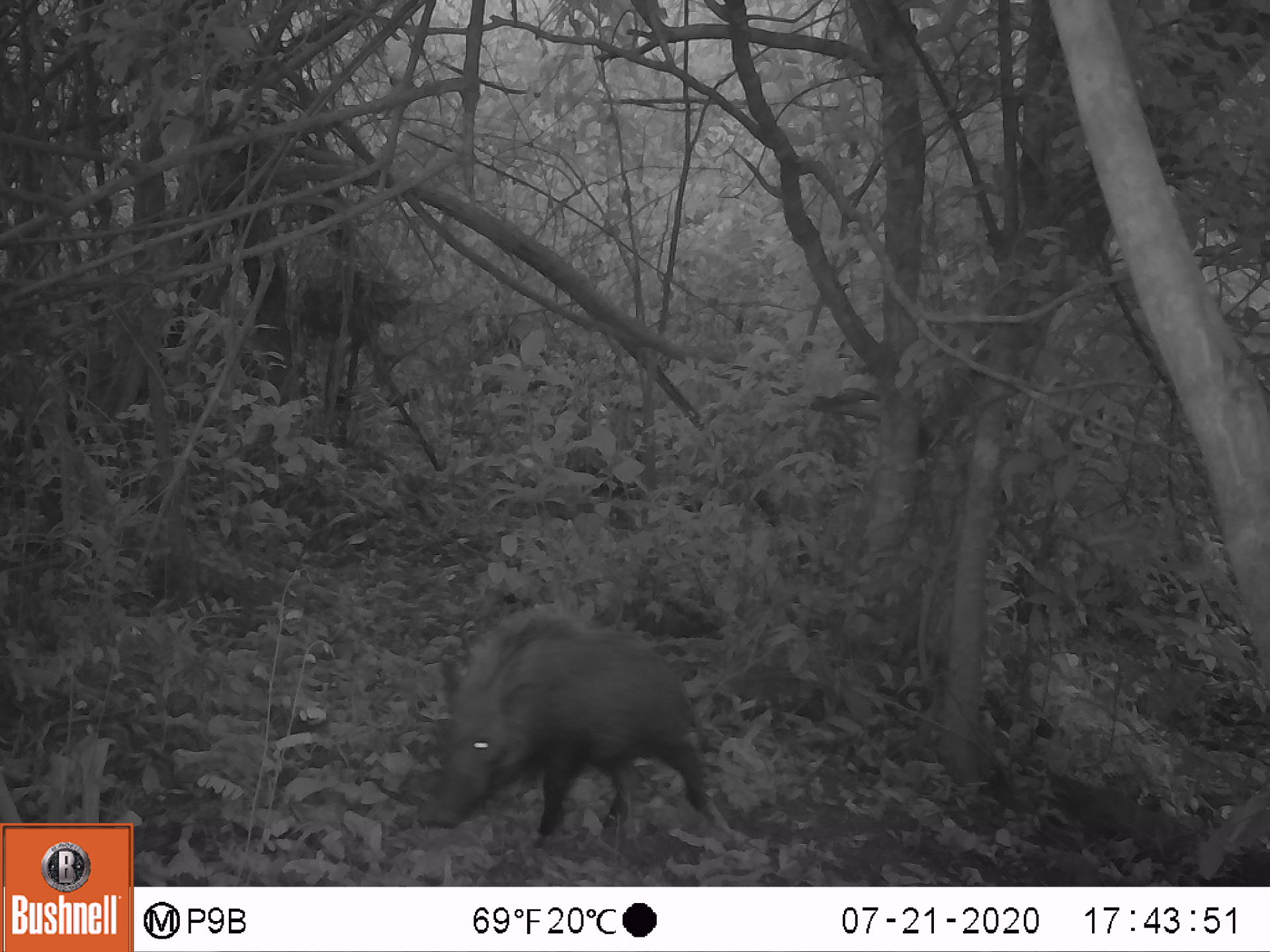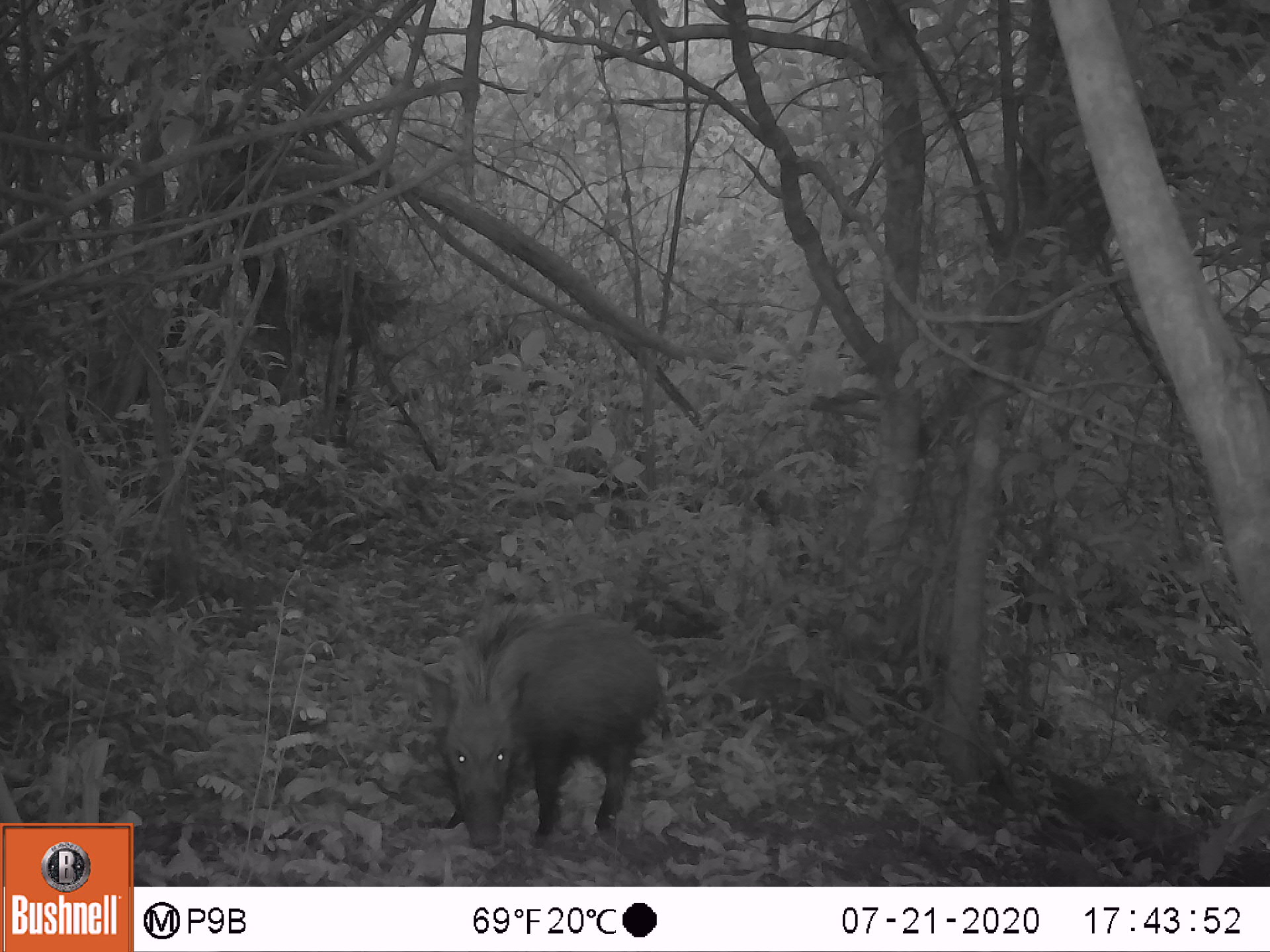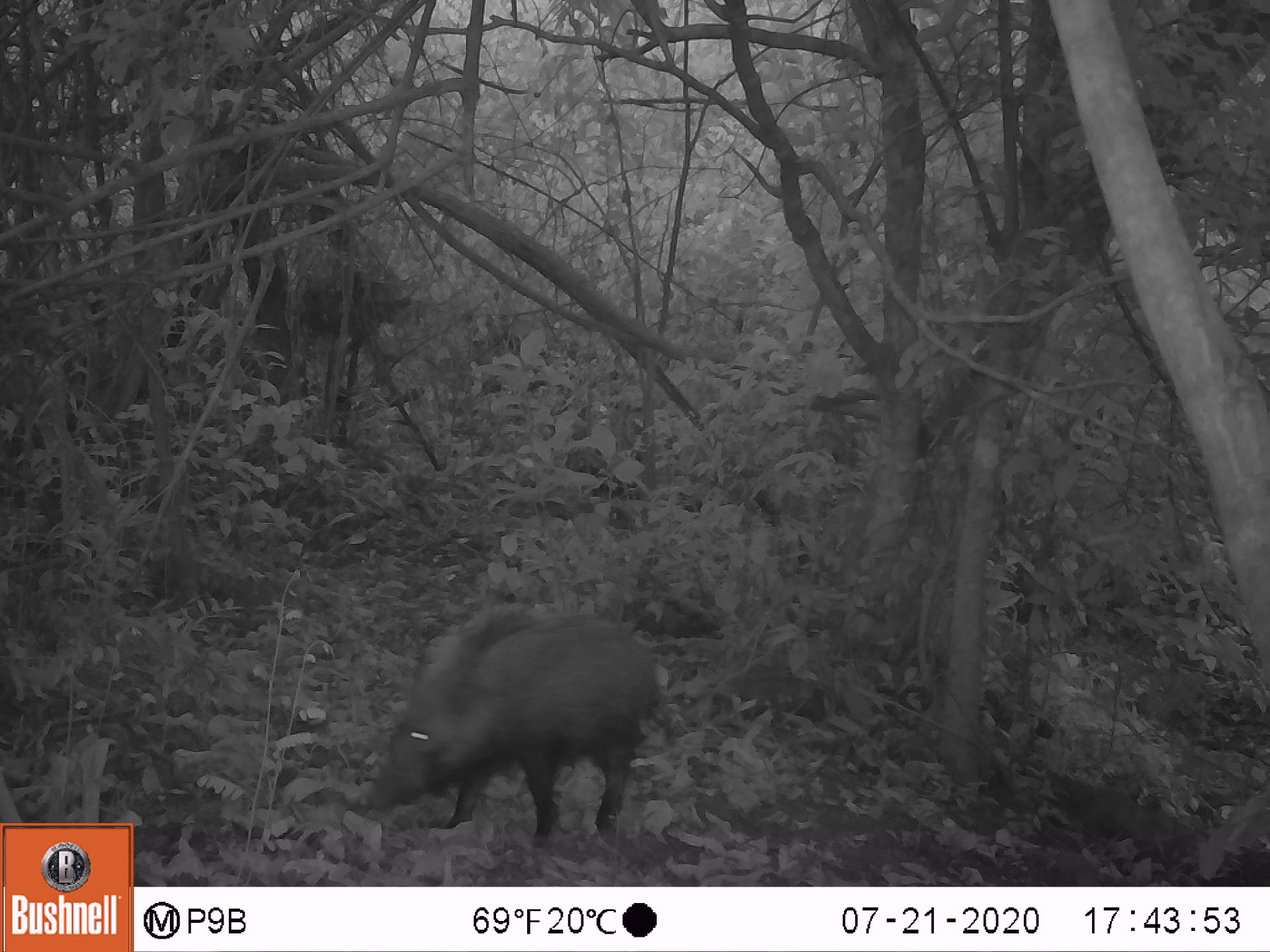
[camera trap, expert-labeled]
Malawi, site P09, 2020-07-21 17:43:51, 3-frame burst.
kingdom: Animalia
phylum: Chordata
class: Mammalia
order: Artiodactyla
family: Suidae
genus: Potamochoerus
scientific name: Potamochoerus larvatus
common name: bushpig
Bushpig (Potamochoerus larvatus), count 1.